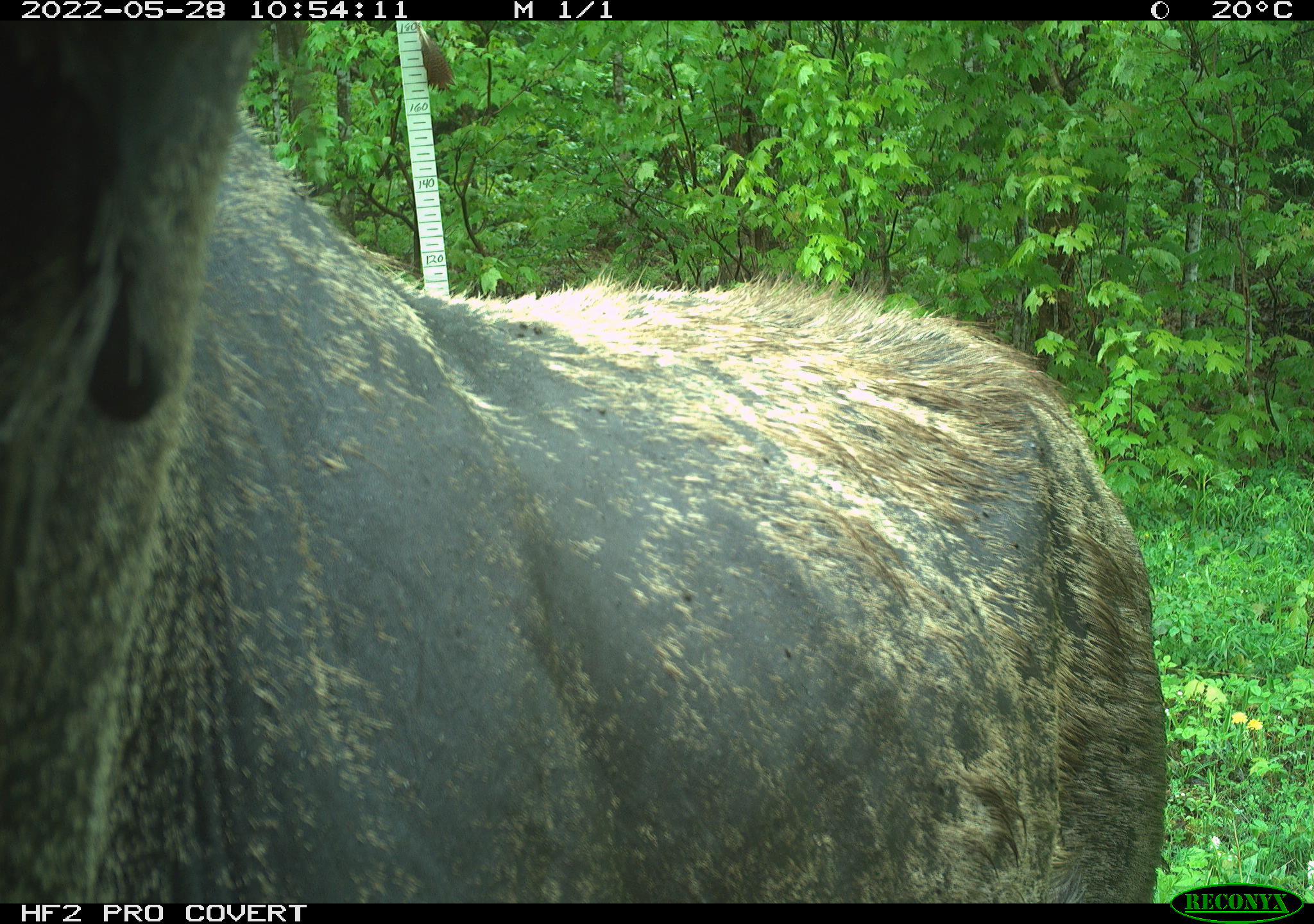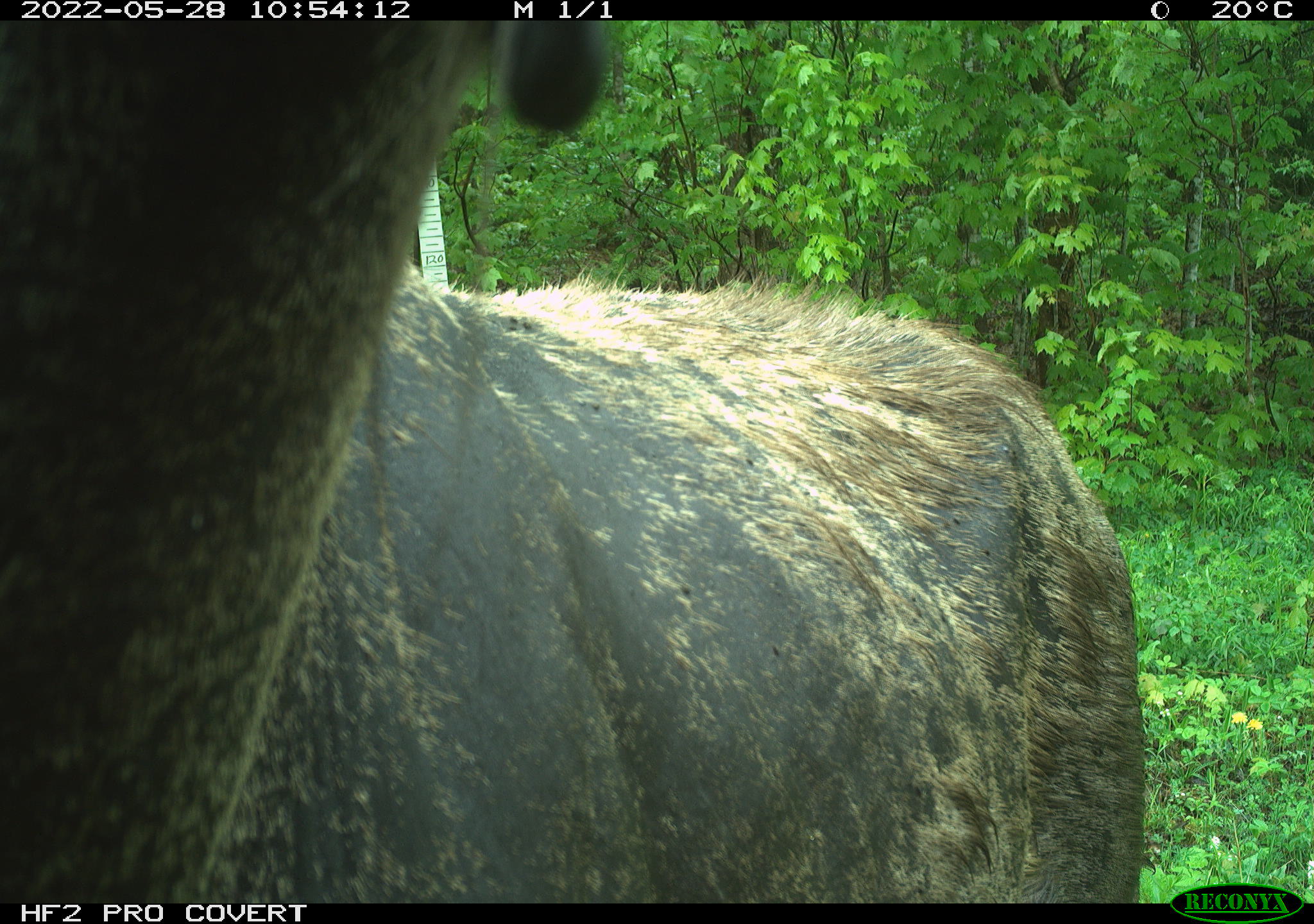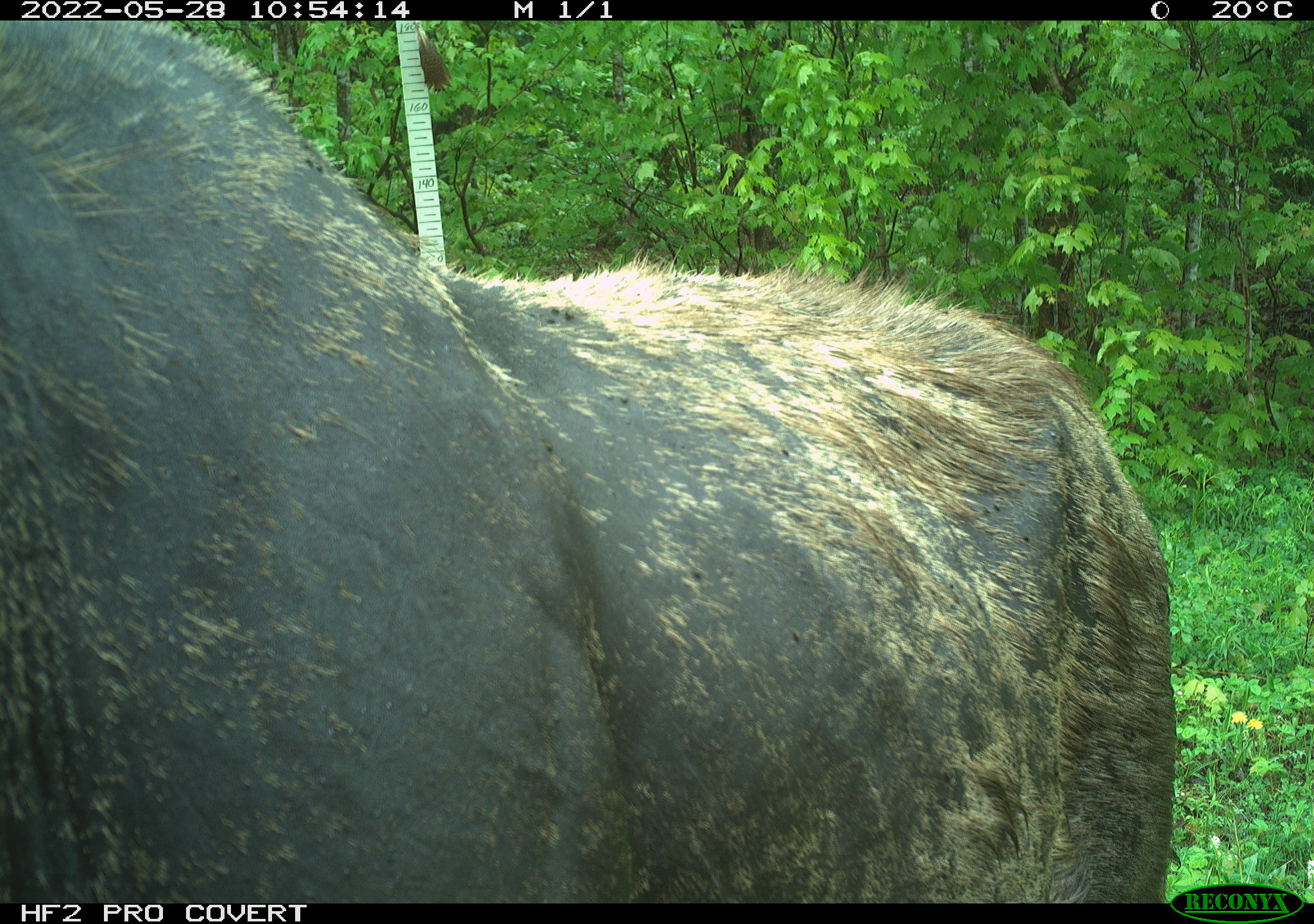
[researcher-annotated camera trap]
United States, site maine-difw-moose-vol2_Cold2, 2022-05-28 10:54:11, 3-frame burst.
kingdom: Animalia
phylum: Chordata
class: Mammalia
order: Artiodactyla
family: Cervidae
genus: Alces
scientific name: Alces alces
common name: moose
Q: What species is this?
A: Moose (Alces alces).